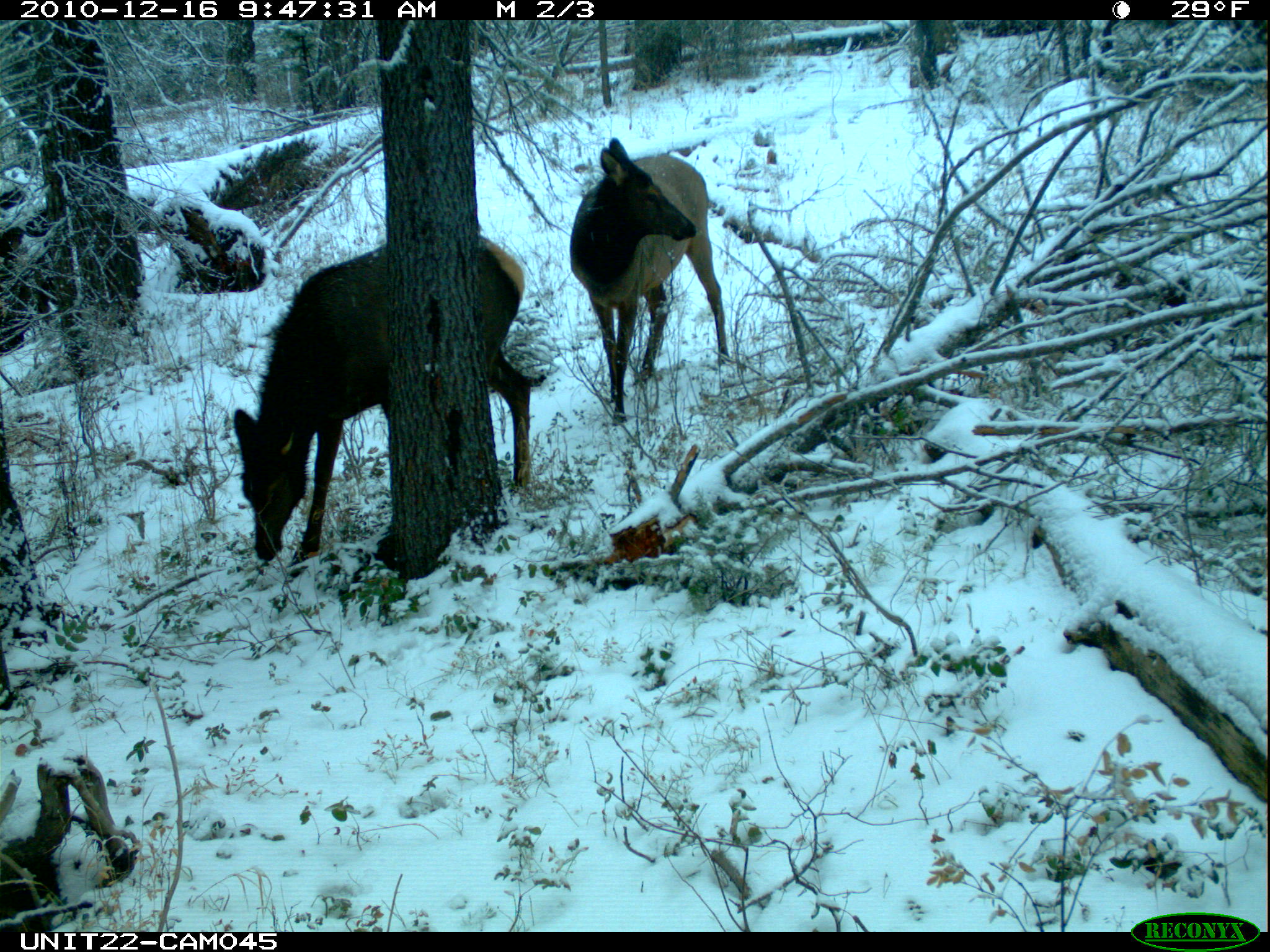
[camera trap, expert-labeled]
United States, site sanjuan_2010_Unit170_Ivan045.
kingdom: Animalia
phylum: Chordata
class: Mammalia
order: Artiodactyla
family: Cervidae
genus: Cervus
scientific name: Cervus elaphus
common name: red deer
Cervus elaphus (red deer).